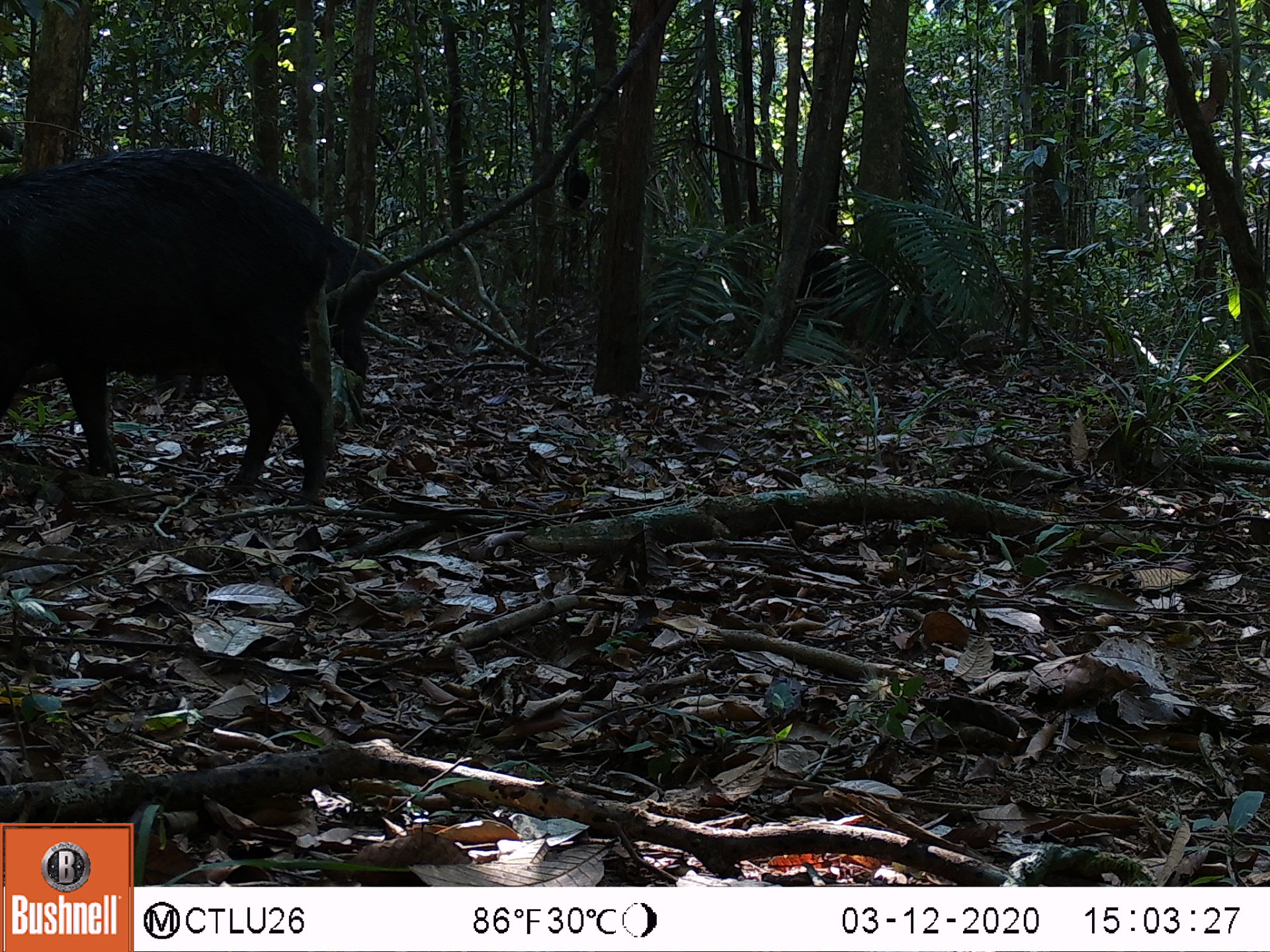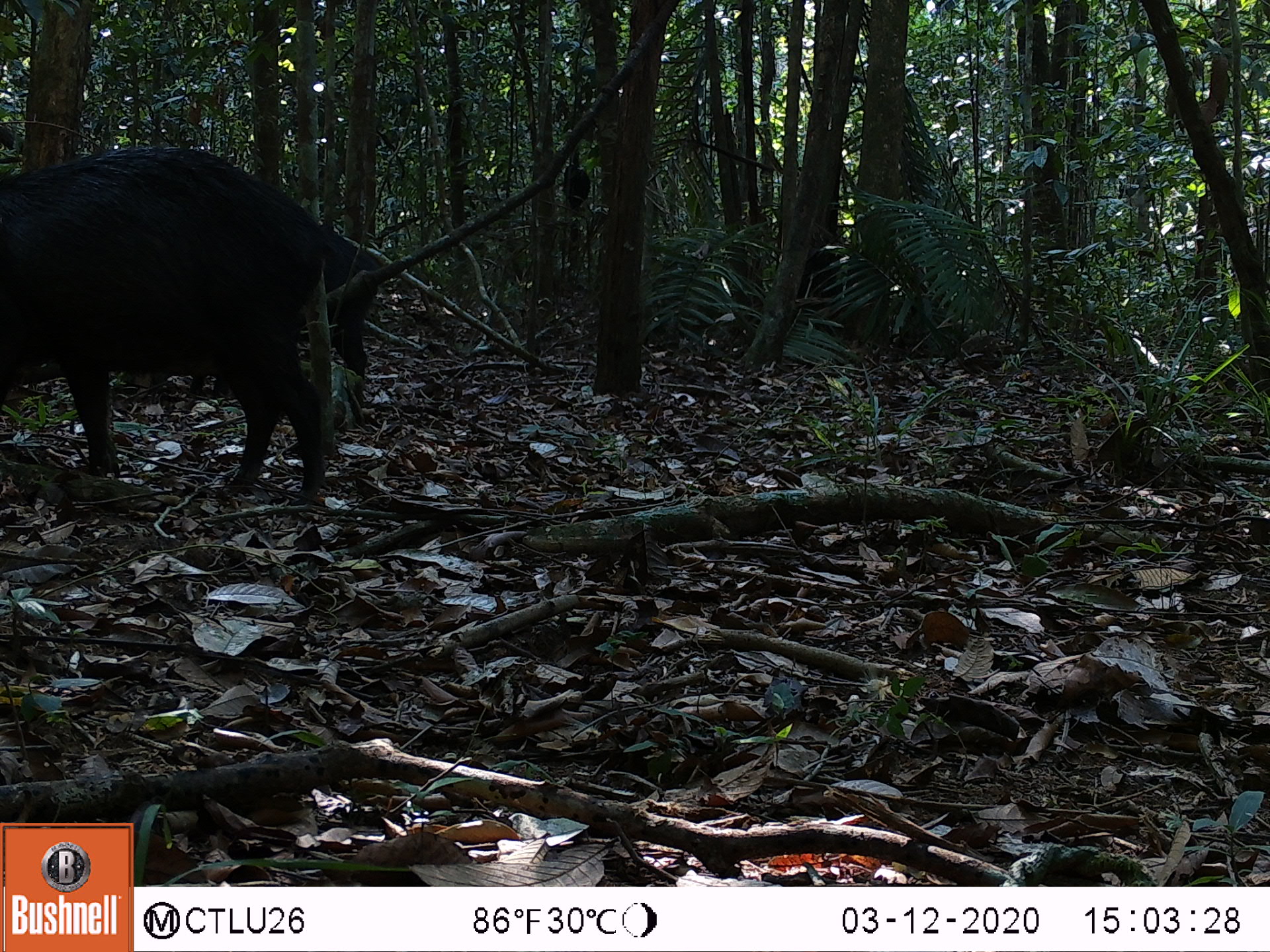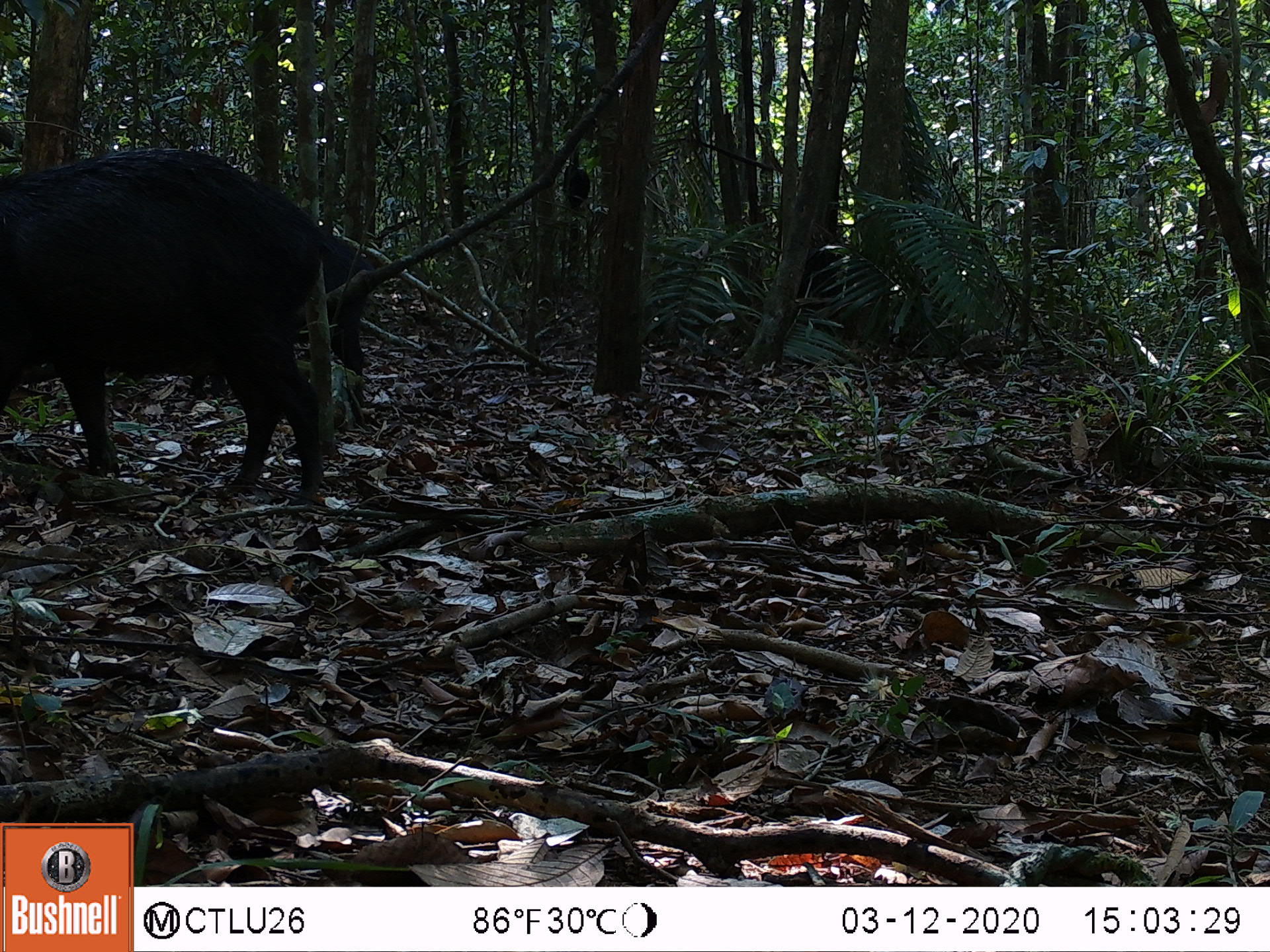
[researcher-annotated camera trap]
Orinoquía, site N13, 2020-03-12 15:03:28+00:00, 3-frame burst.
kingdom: Animalia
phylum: Chordata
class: Mammalia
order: Artiodactyla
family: Tayassuidae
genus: Tayassu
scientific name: Tayassu pecari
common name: white-lipped peccary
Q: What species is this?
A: White-lipped peccary (Tayassu pecari).